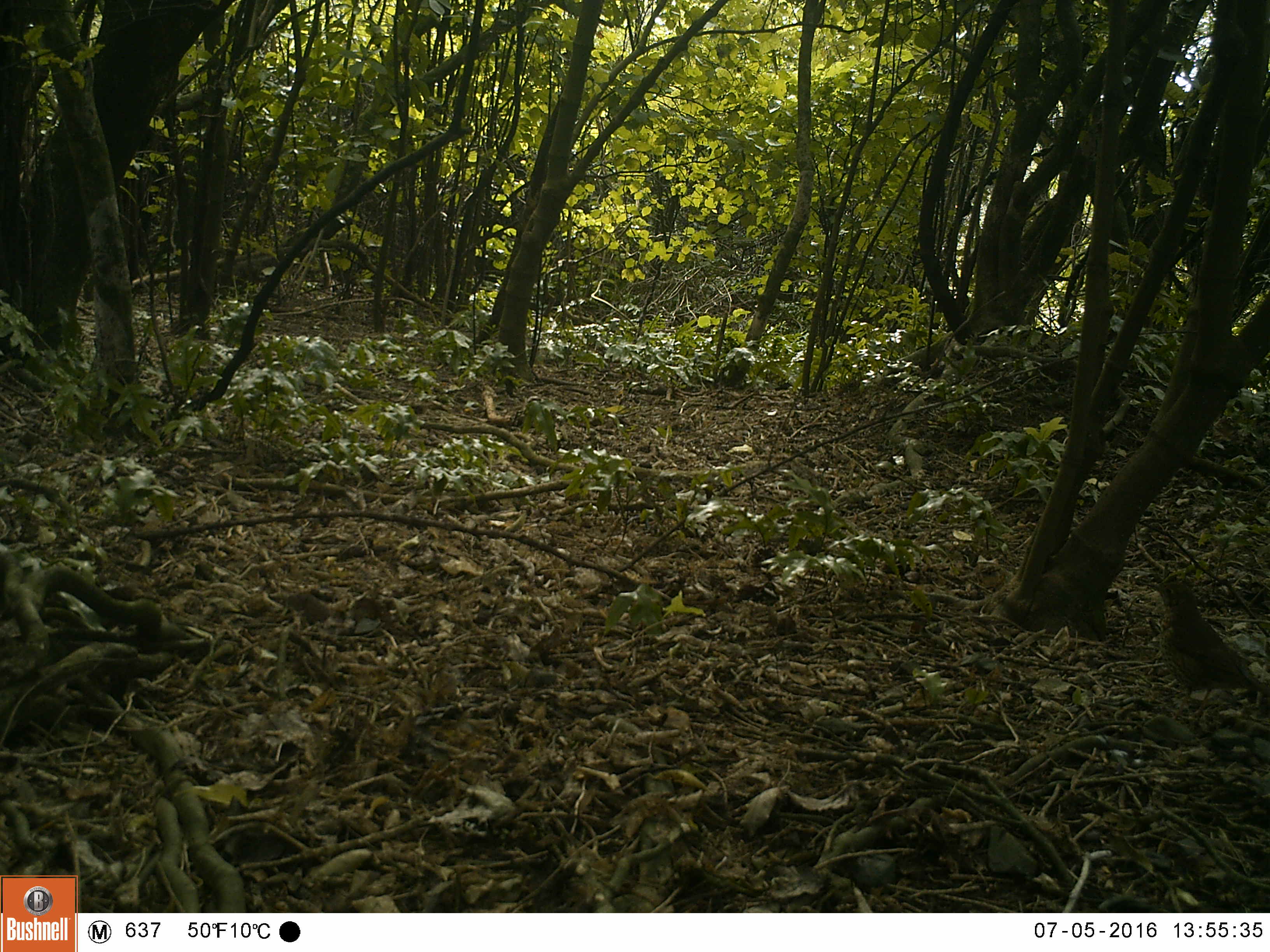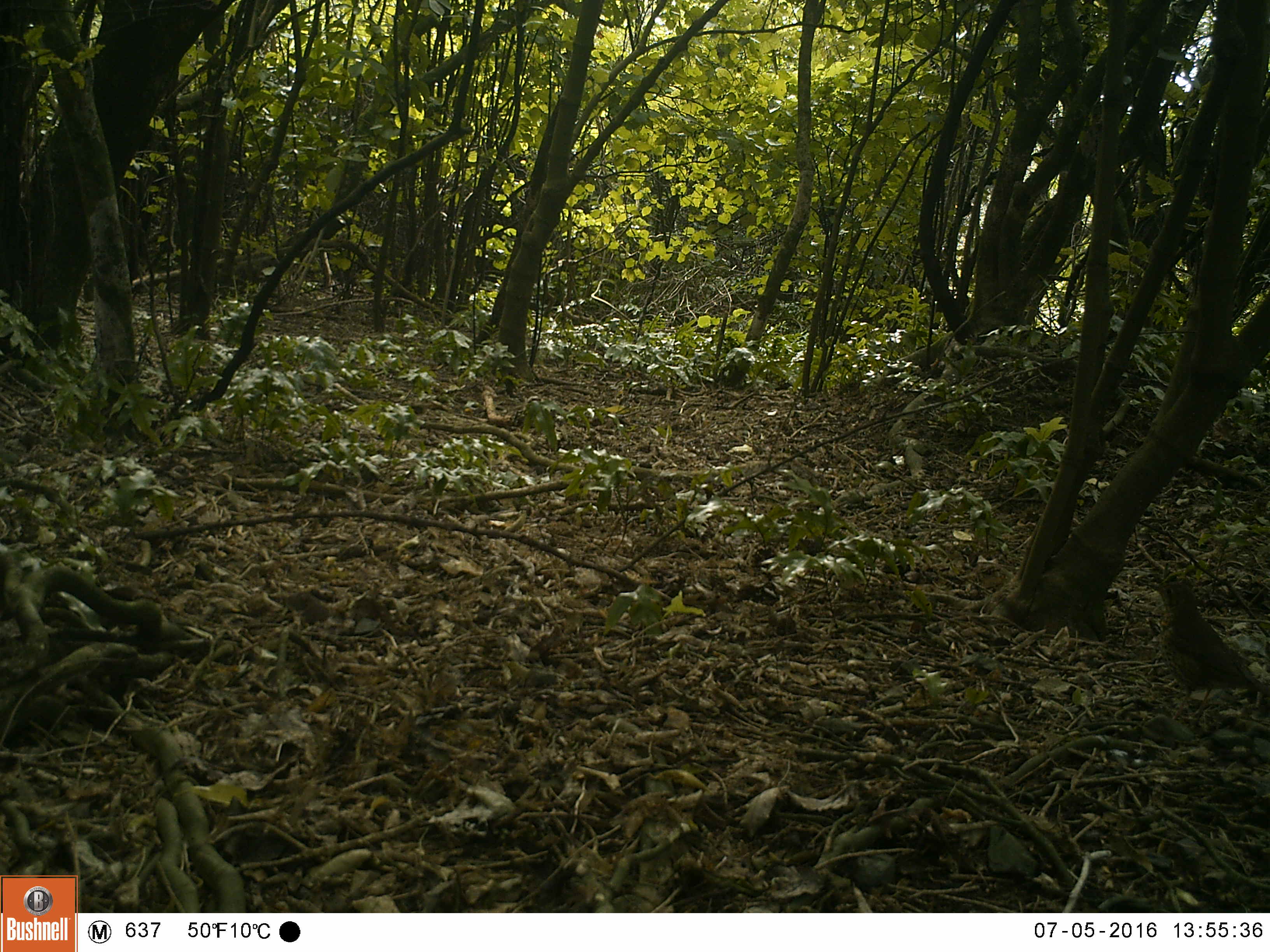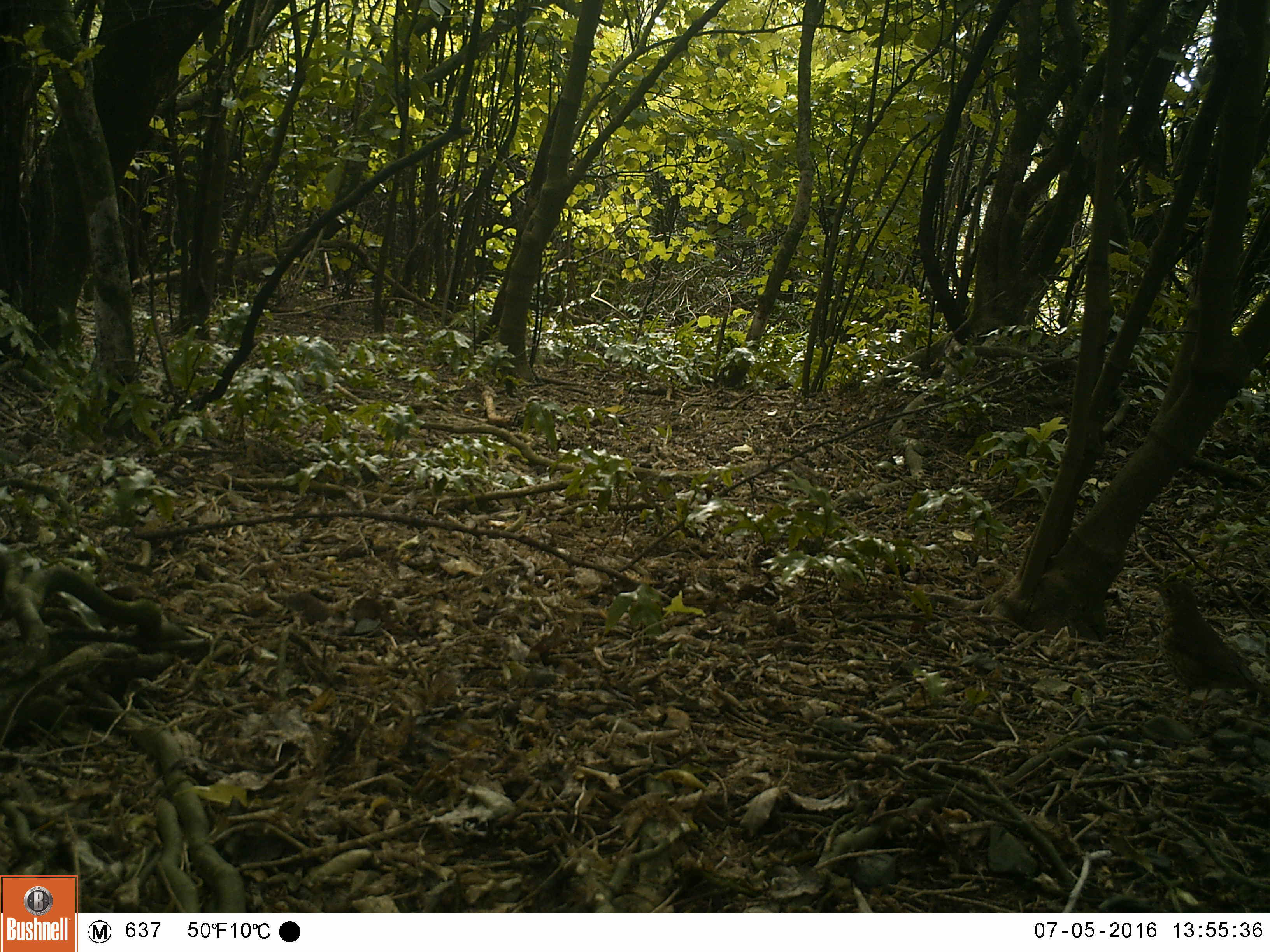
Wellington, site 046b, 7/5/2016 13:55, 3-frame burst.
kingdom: Animalia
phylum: Chordata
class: Aves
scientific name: Aves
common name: bird